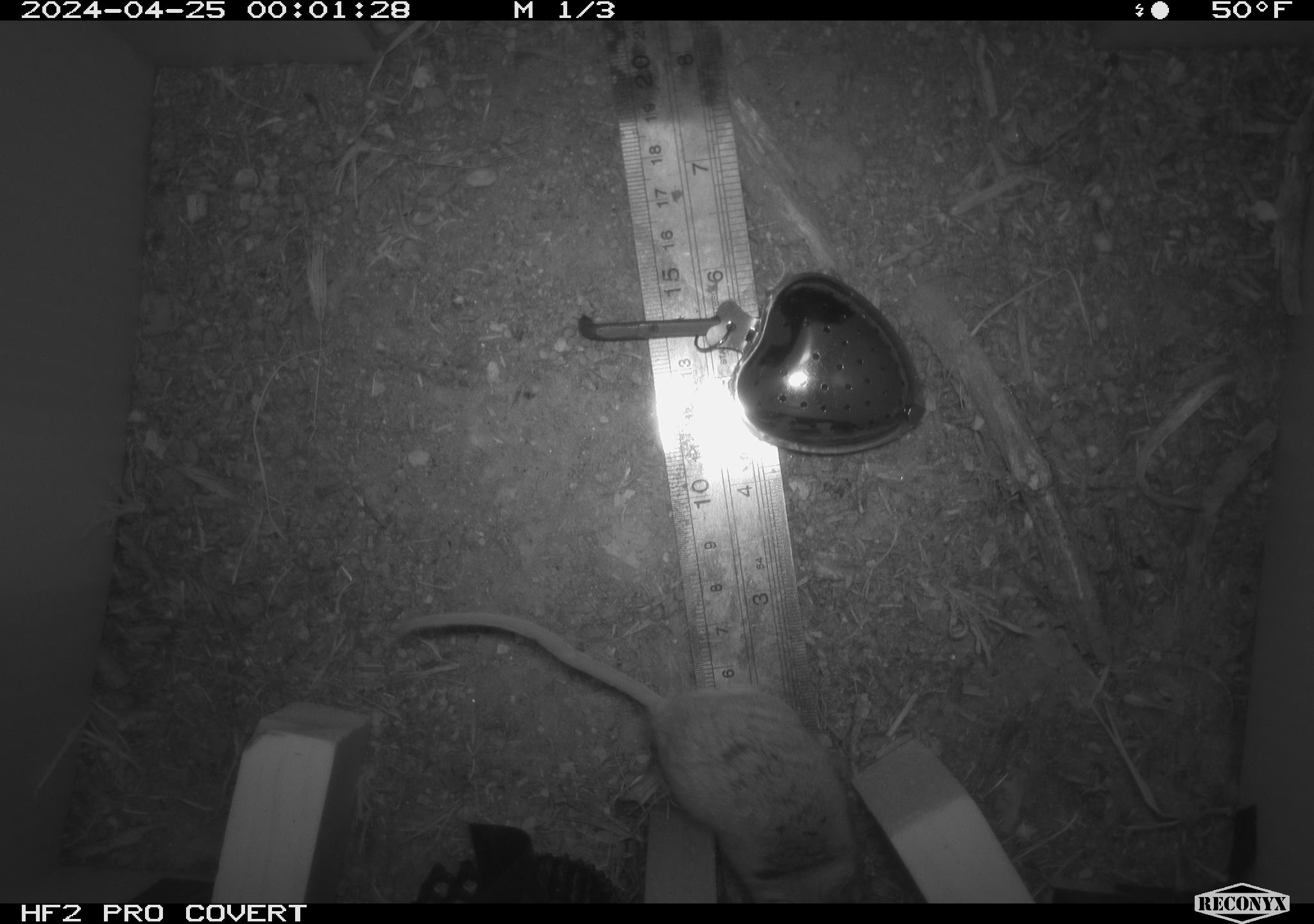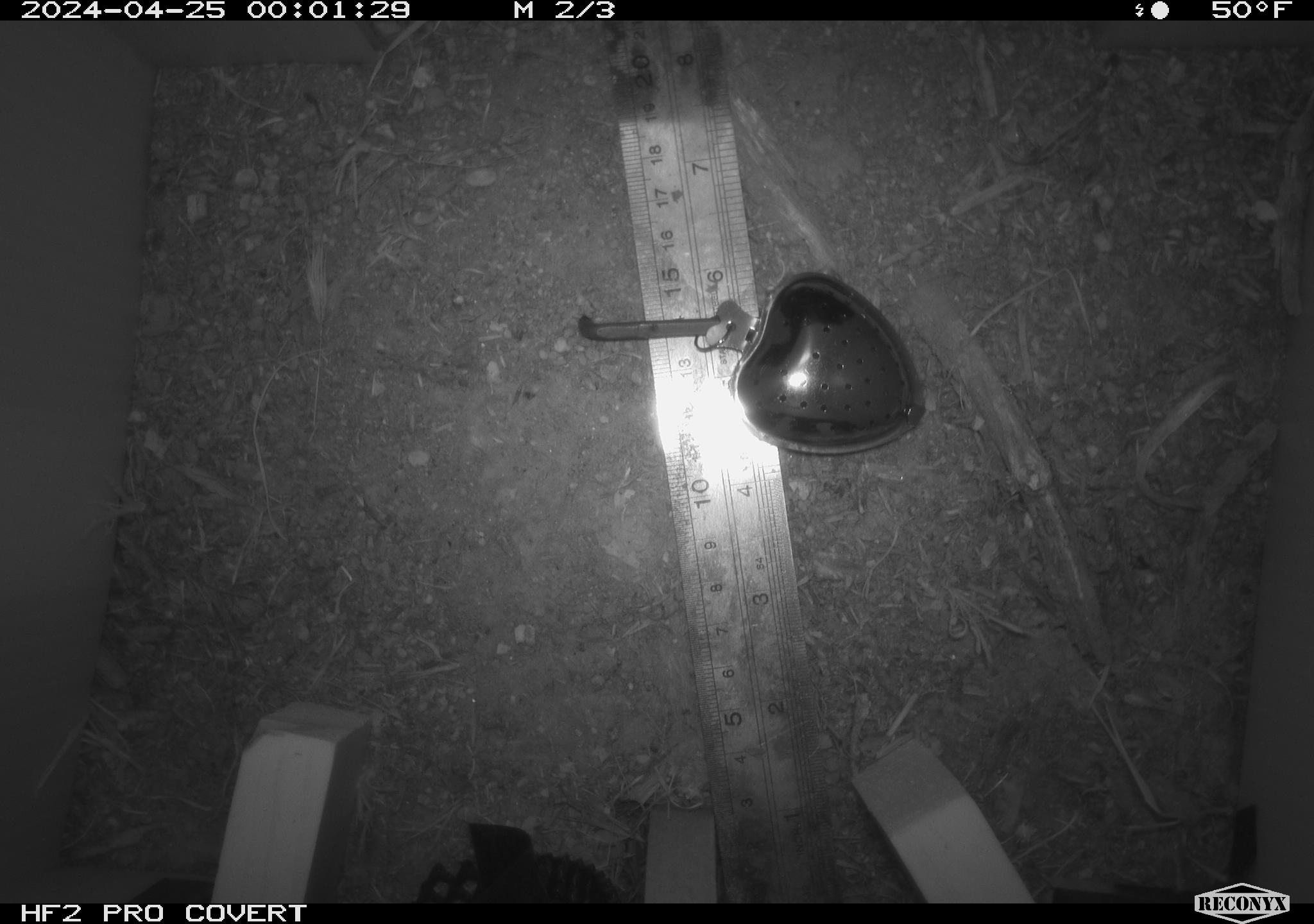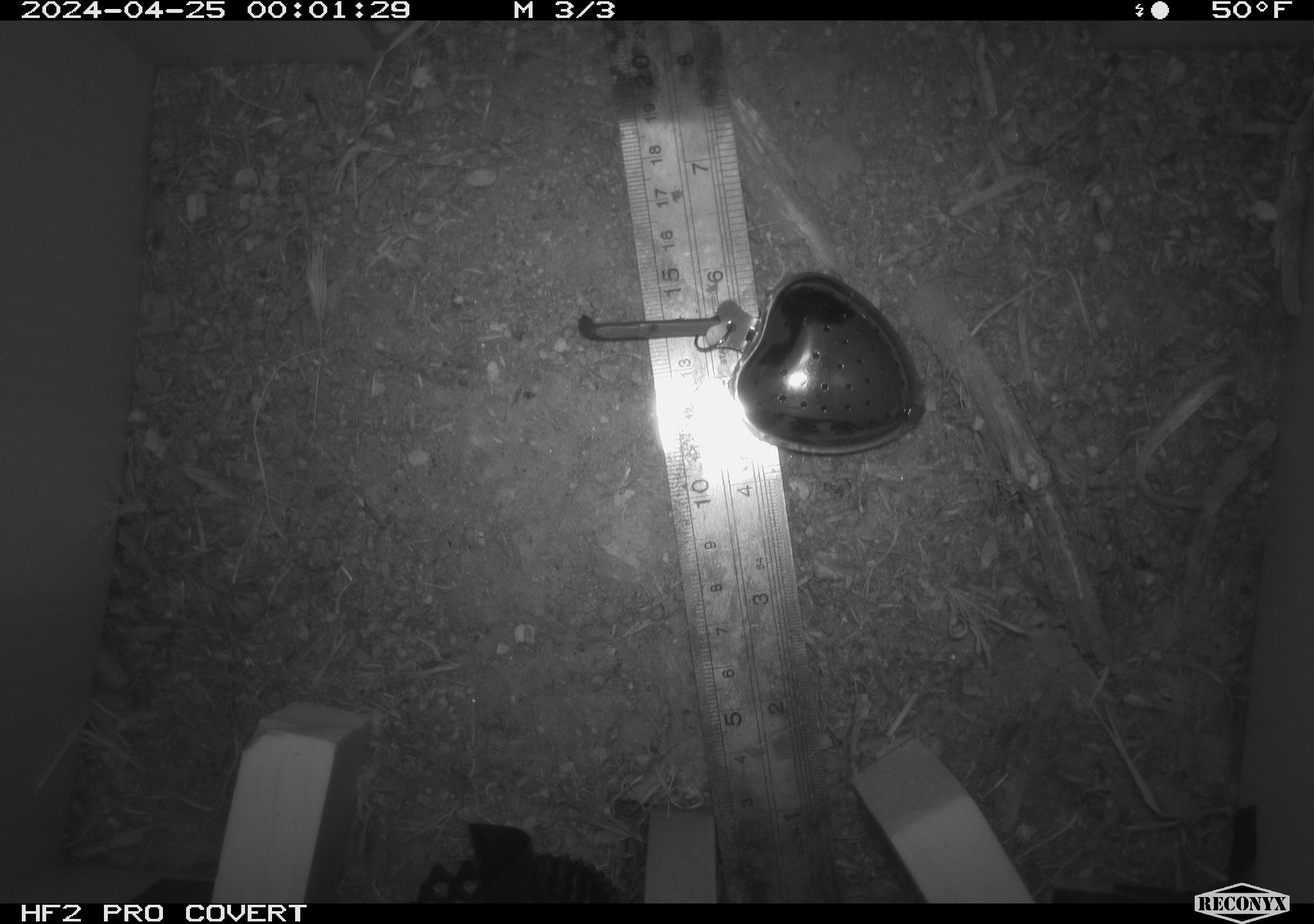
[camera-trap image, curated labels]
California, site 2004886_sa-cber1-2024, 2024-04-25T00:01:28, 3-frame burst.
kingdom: Animalia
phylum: Chordata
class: Mammalia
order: Rodentia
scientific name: Rodentia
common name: mouse species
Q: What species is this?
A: Mouse species (Rodentia).